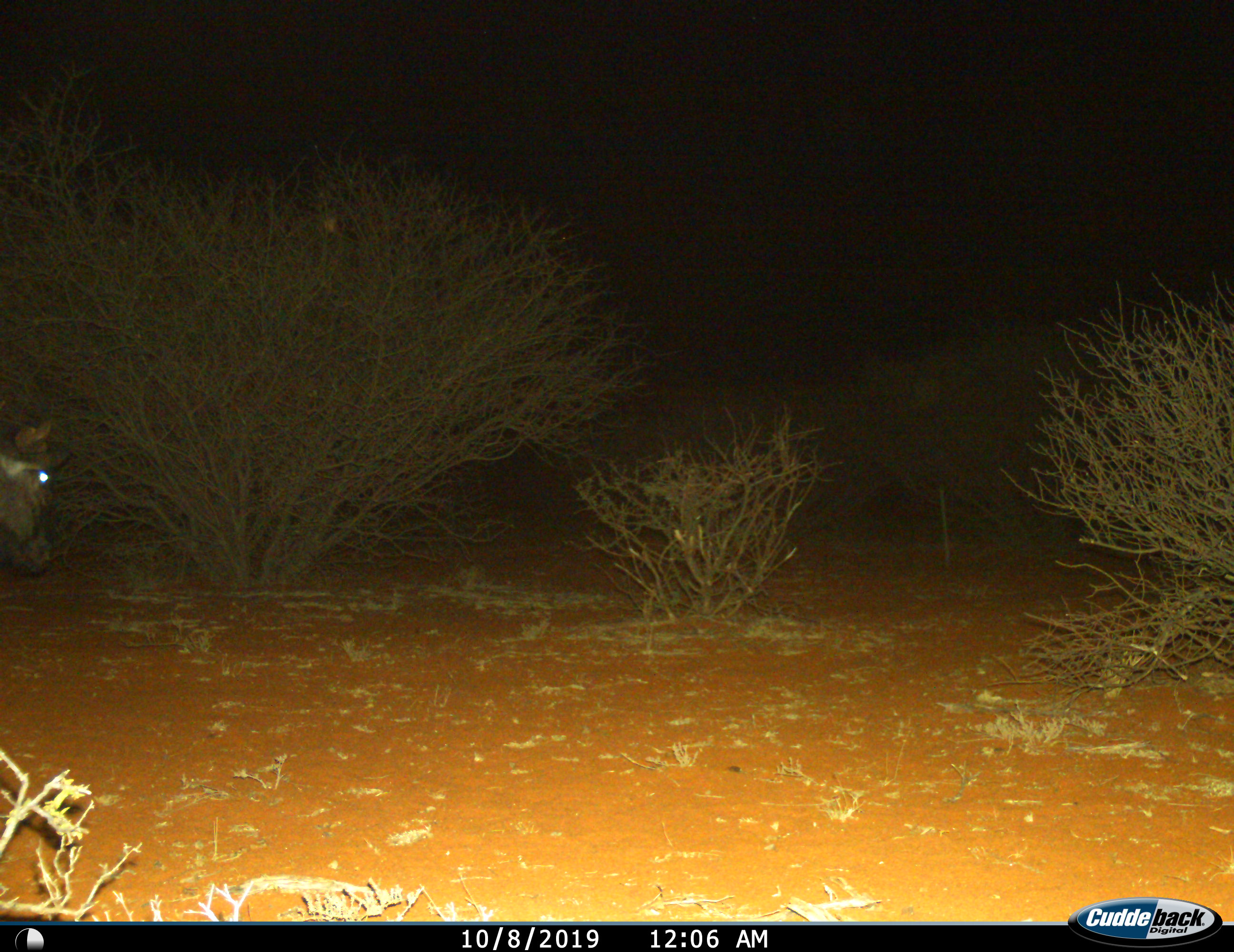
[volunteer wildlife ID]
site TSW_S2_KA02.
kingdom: Animalia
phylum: Chordata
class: Mammalia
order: Artiodactyla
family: Bovidae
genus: Connochaetes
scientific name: Connochaetes taurinus taurinus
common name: blue wildebeest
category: wildebeestblue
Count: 1.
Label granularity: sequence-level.